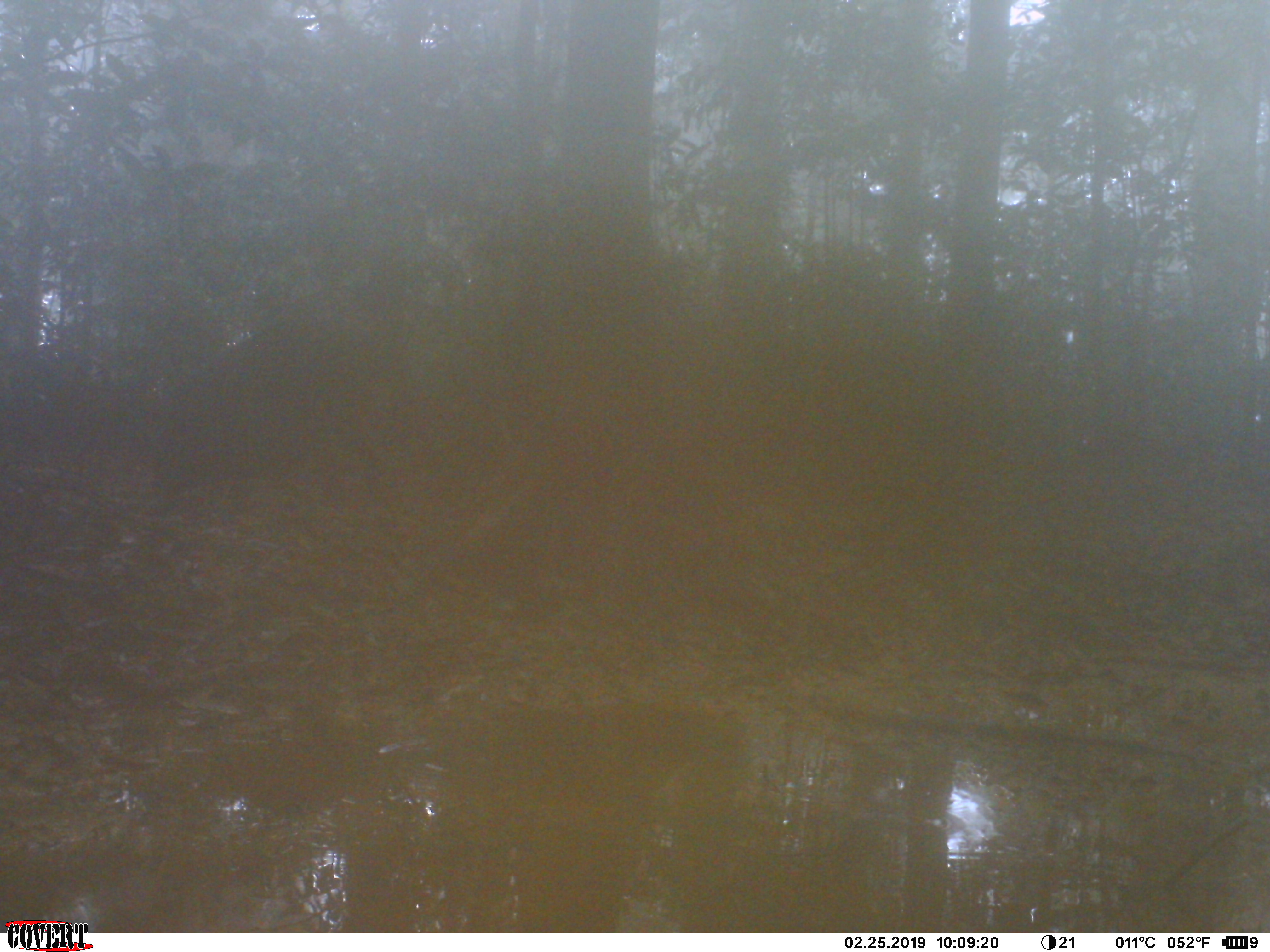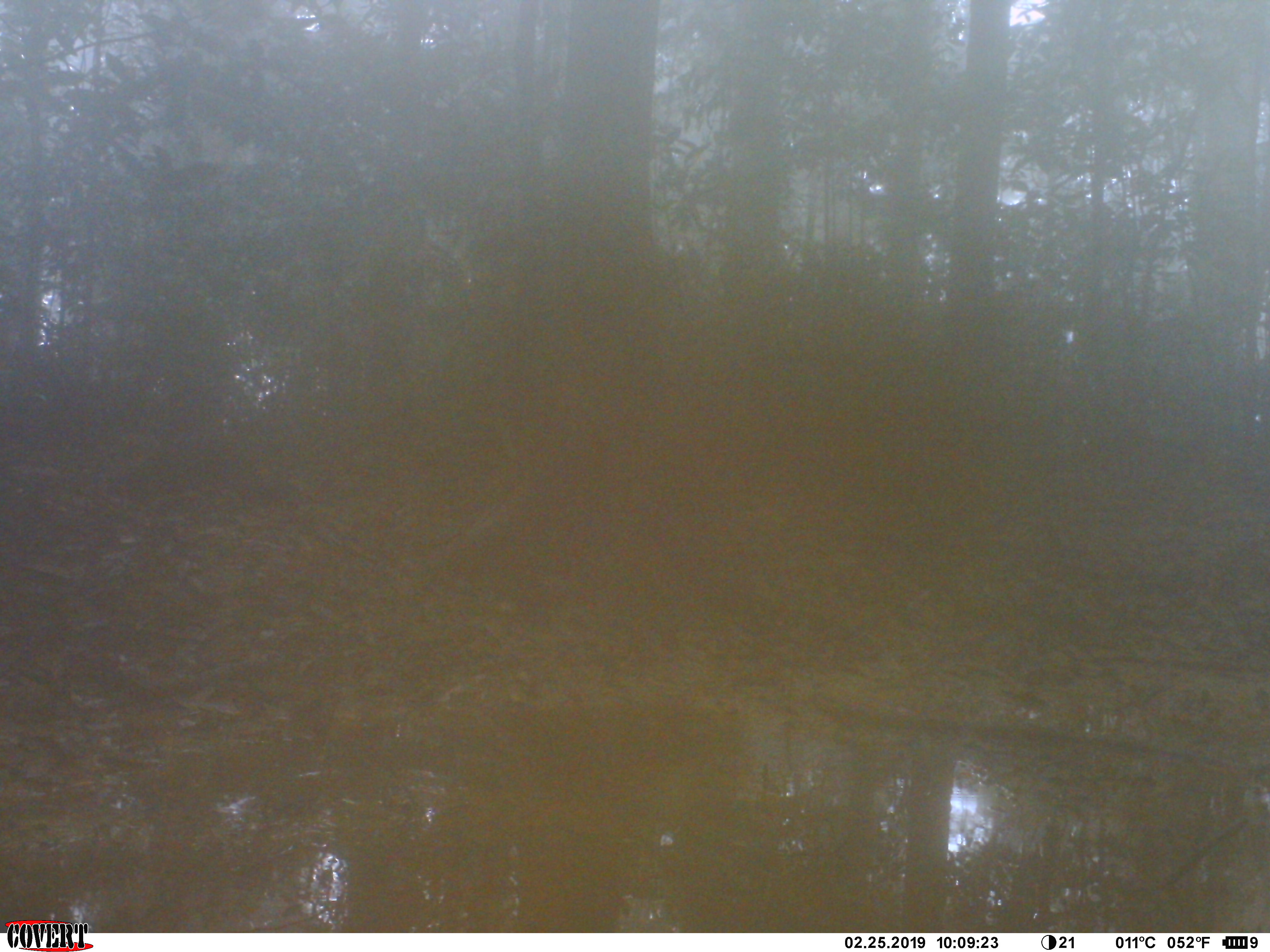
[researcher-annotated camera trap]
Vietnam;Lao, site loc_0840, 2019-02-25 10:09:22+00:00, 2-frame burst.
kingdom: Animalia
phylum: Chordata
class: Mammalia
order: Artiodactyla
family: Suidae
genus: Sus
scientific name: Sus scrofa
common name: eurasian wild pig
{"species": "eurasian wild pig (Sus scrofa)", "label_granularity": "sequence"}